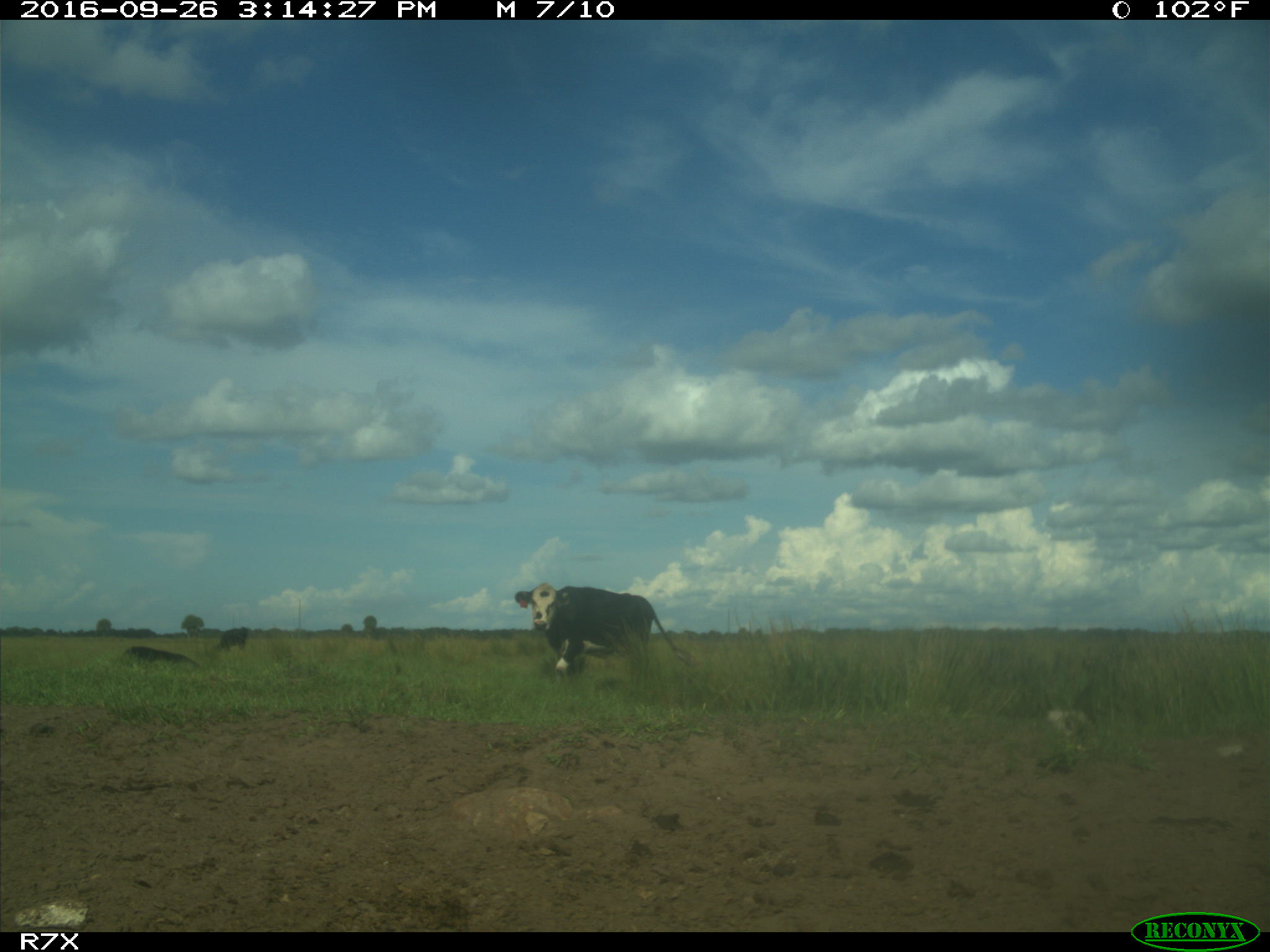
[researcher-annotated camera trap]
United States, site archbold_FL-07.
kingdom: Animalia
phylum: Chordata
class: Mammalia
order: Artiodactyla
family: Bovidae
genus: Bos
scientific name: Bos taurus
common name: domestic cow